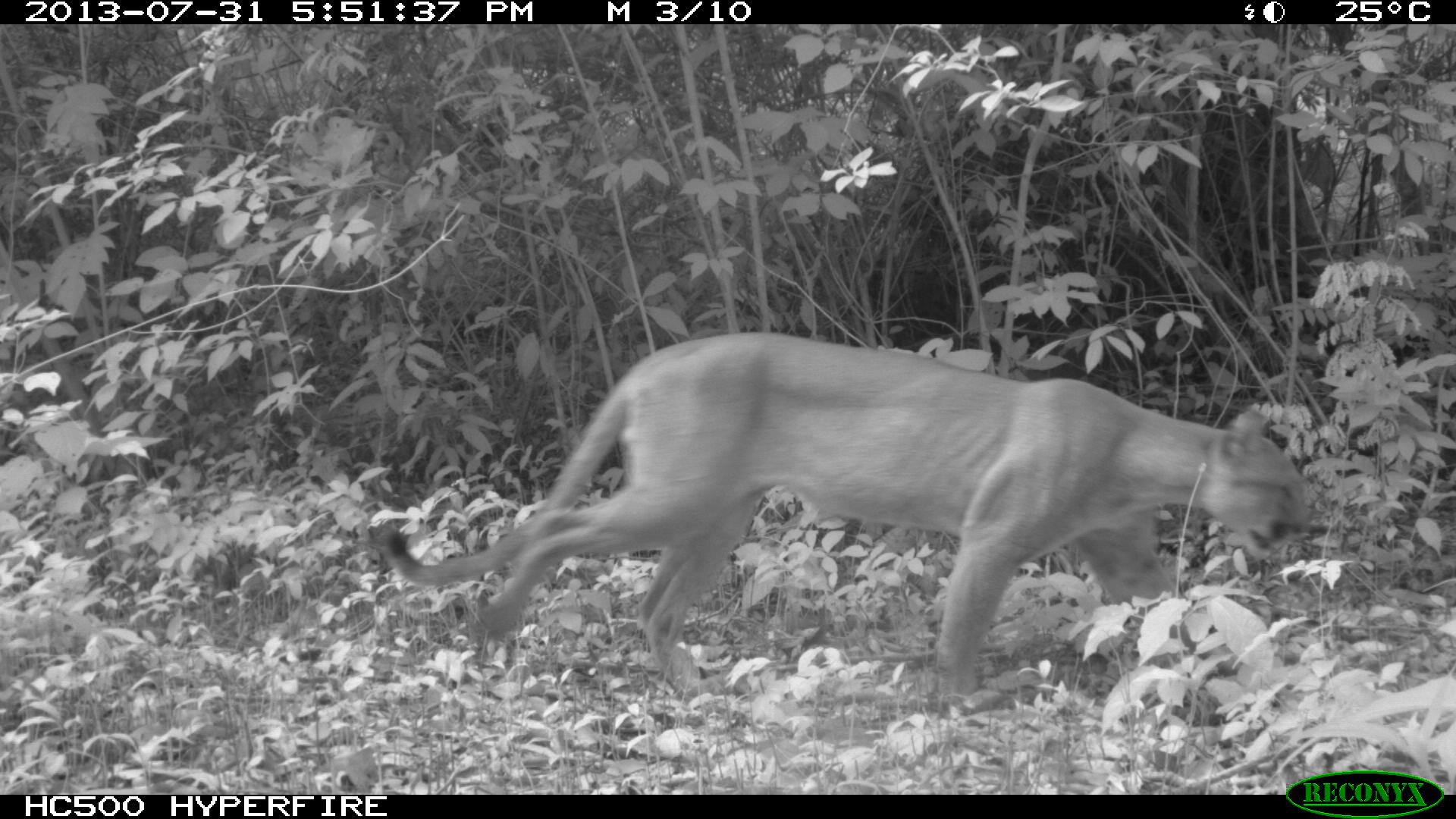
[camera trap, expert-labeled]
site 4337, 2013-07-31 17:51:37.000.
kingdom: Animalia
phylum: Chordata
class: Mammalia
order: Carnivora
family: Felidae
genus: Puma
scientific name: Puma concolor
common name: mountain lion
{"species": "Puma concolor (mountain lion)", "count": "1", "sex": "male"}